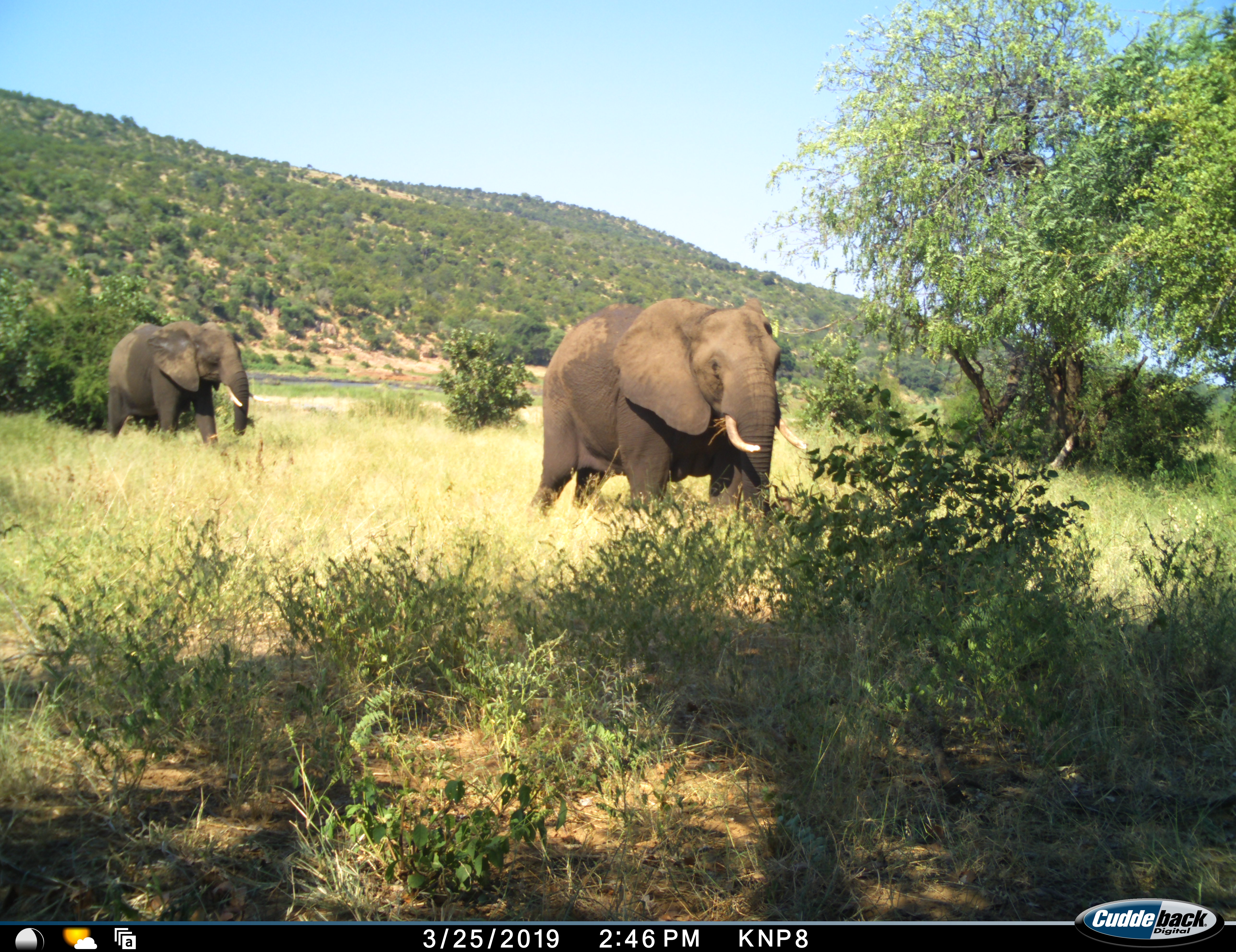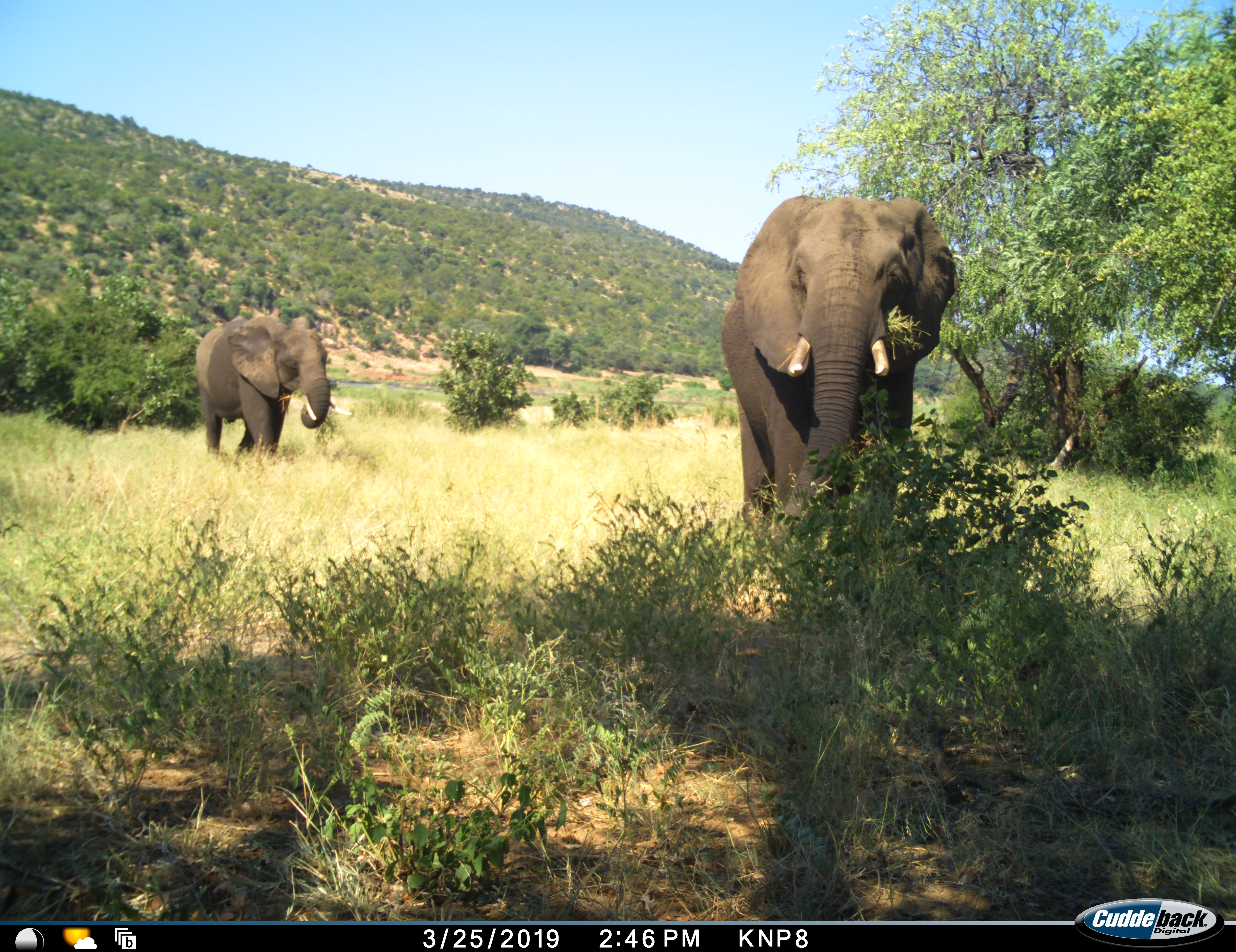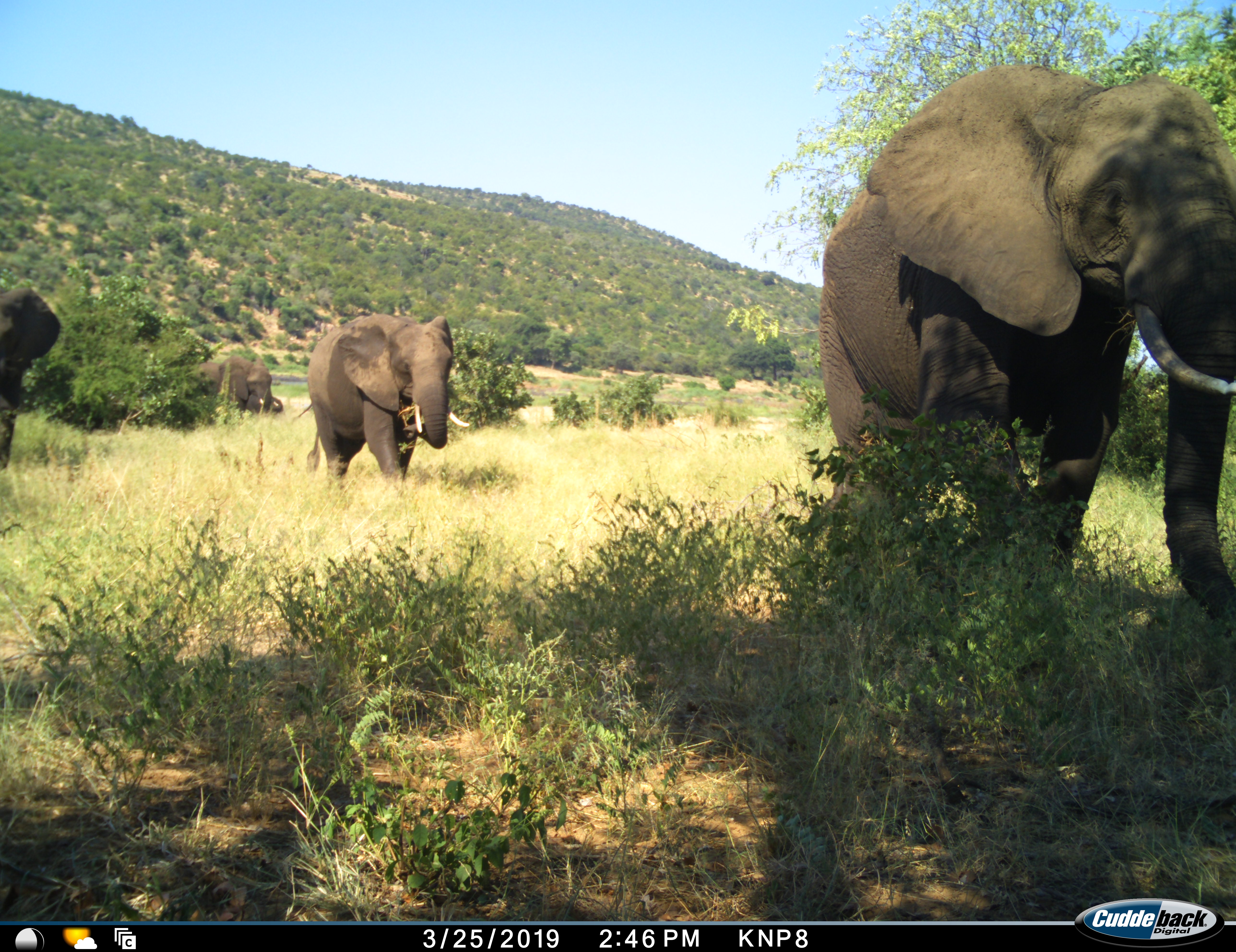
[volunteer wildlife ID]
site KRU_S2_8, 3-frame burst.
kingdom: Animalia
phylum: Chordata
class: Mammalia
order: Proboscidea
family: Elephantidae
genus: Loxodonta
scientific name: Loxodonta africana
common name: african bush elephant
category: elephant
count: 4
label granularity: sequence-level